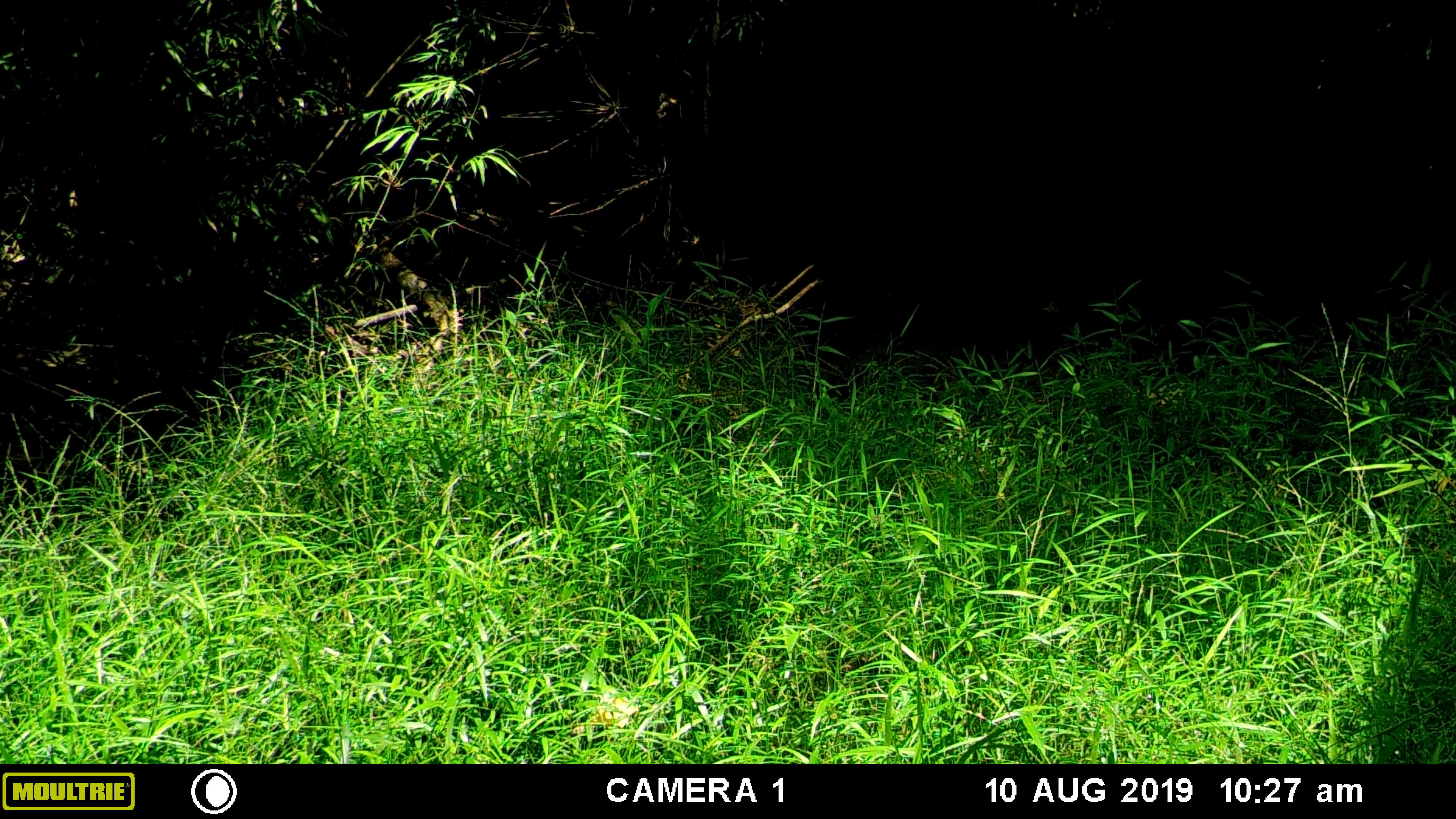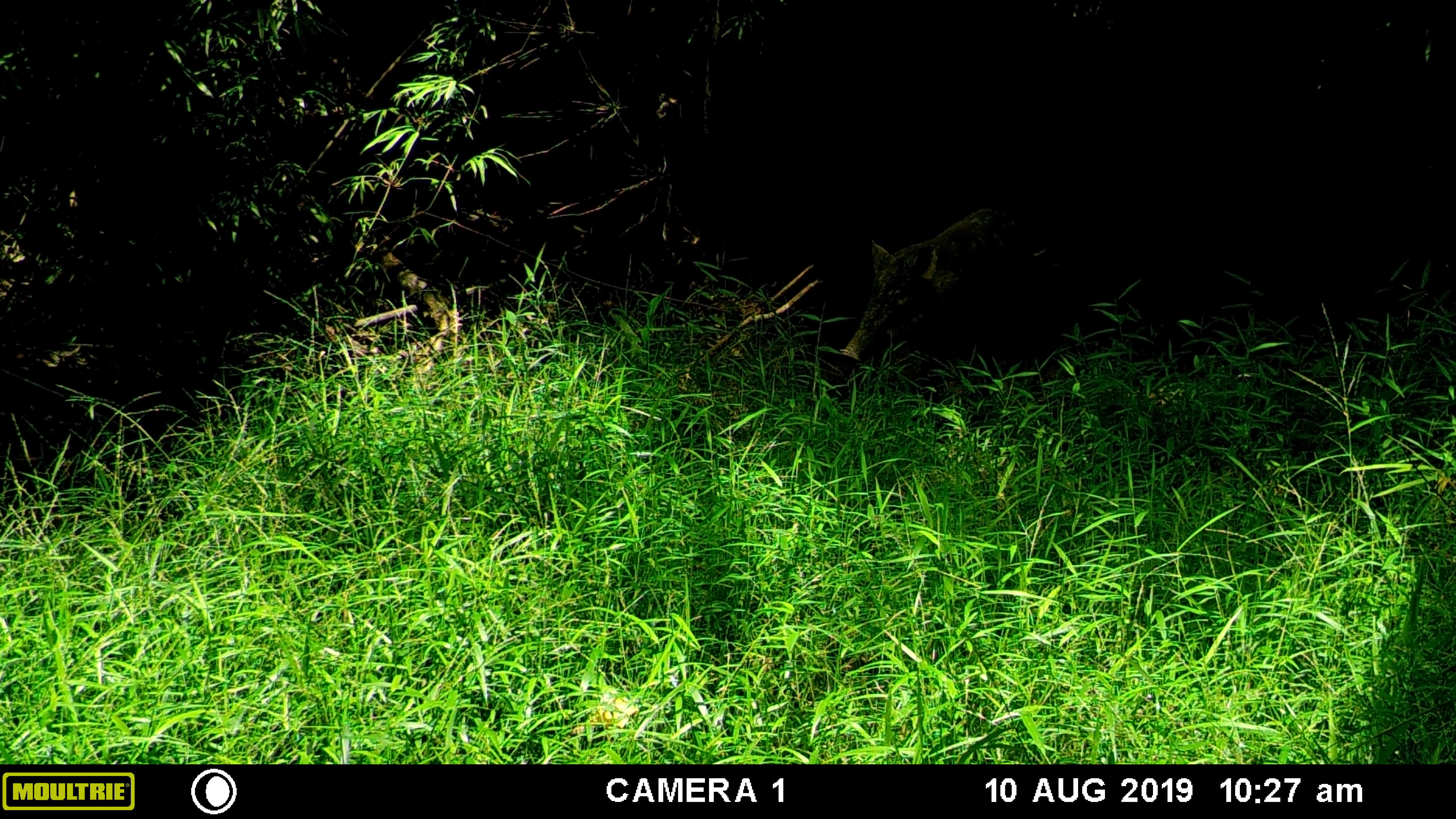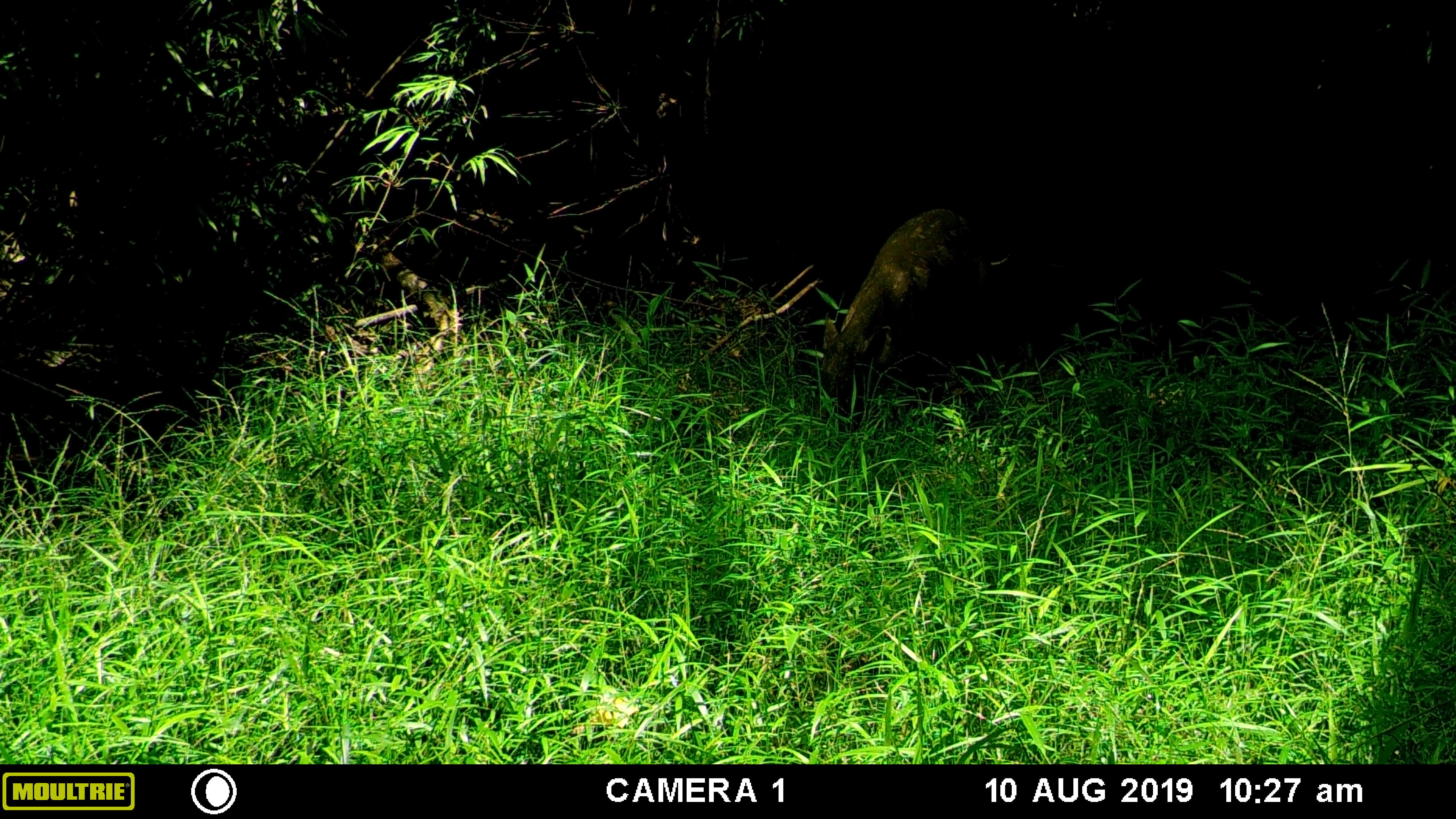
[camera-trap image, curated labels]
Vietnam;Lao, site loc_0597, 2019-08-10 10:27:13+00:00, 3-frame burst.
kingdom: Animalia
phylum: Chordata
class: Mammalia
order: Artiodactyla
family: Suidae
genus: Sus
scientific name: Sus scrofa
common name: eurasian wild pig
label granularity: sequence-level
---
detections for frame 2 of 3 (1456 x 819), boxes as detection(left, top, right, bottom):
eurasian wild pig: detection(839, 207, 1029, 363)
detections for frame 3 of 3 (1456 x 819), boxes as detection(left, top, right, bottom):
eurasian wild pig: detection(814, 207, 1009, 430)